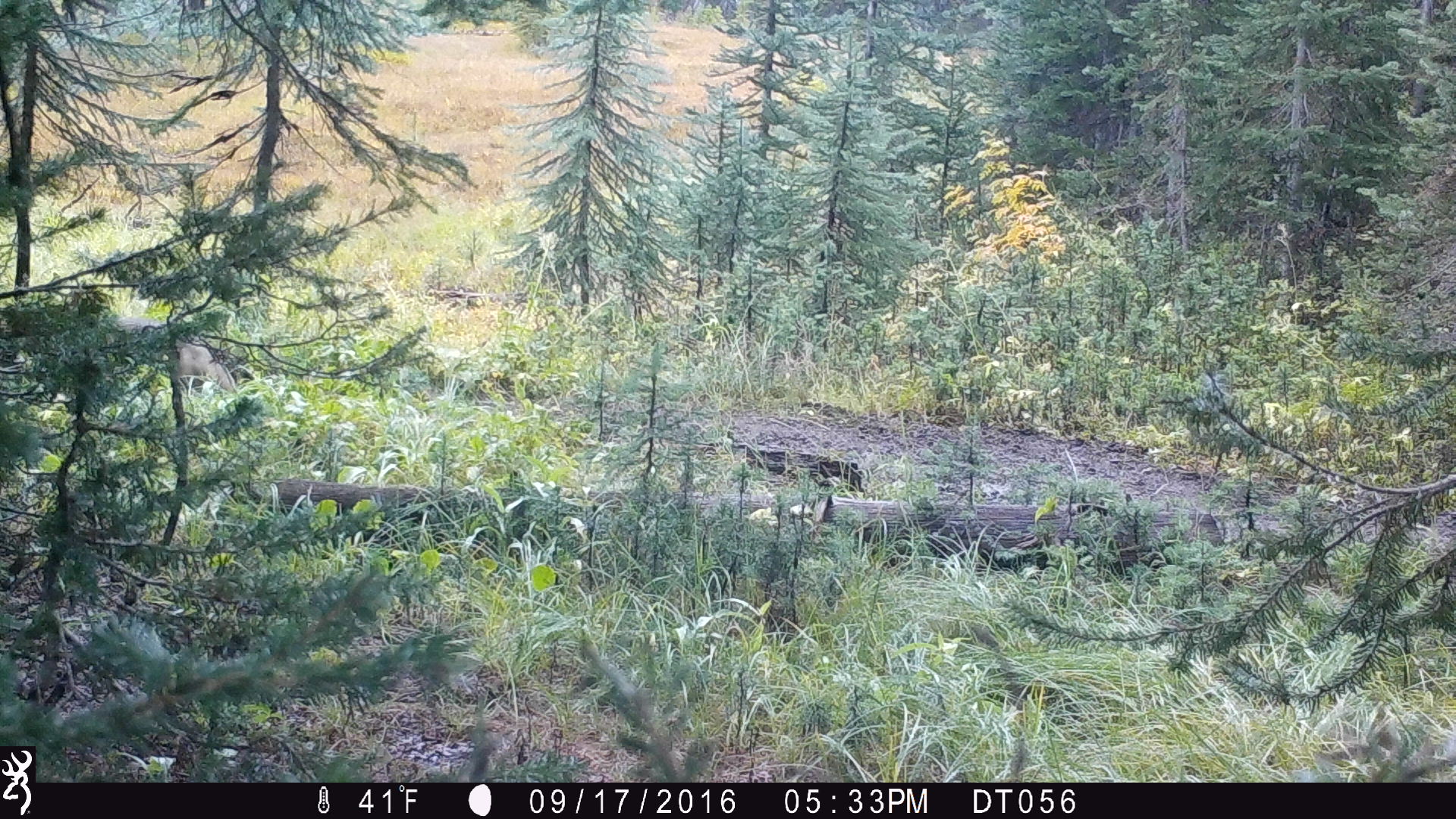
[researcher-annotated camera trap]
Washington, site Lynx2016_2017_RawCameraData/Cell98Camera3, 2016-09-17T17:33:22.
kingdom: Animalia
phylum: Chordata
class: Mammalia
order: Carnivora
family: Canidae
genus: Canis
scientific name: Canis latrans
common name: coyote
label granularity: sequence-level